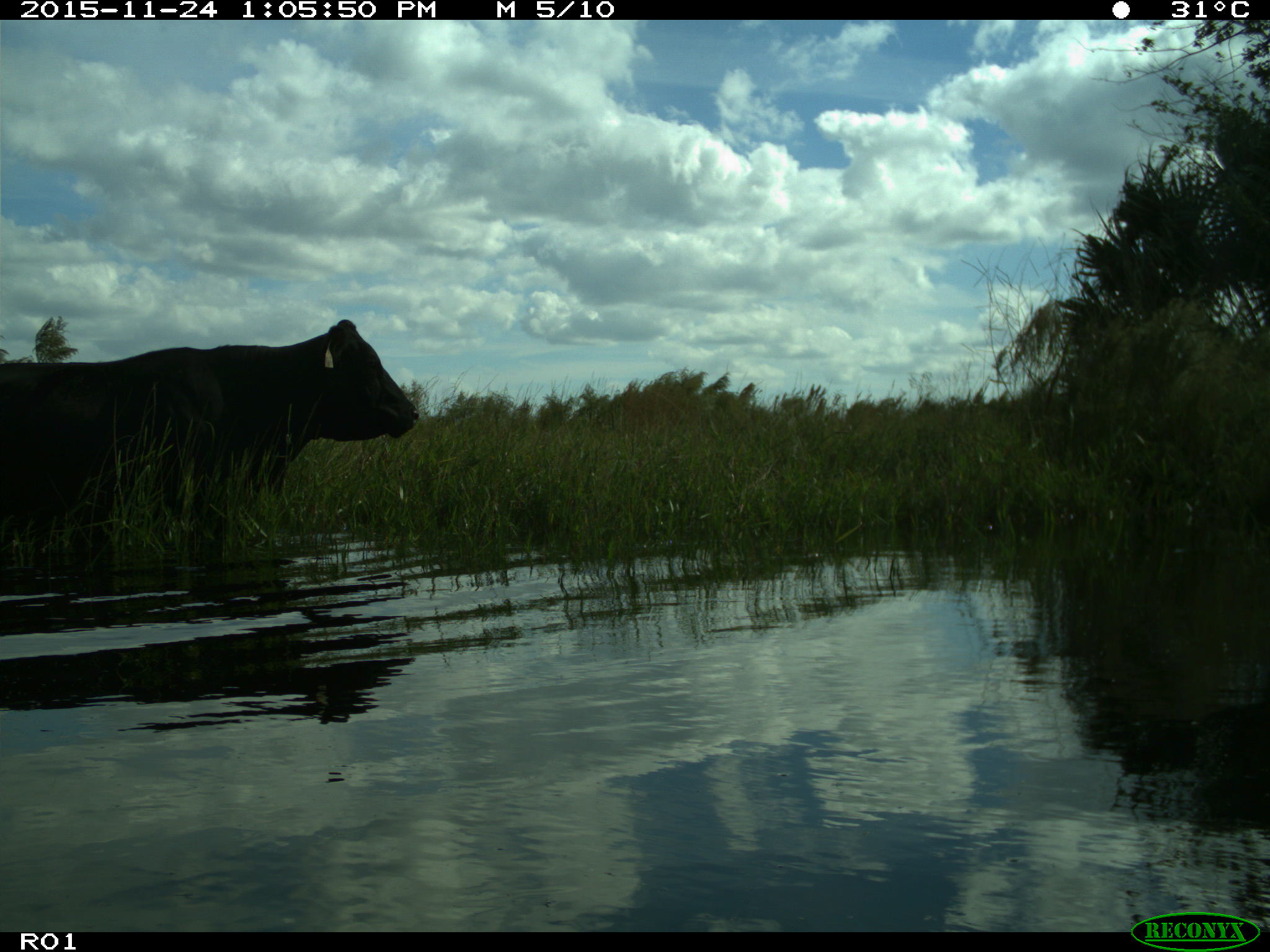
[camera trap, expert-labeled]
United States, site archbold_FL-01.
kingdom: Animalia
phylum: Chordata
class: Mammalia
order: Artiodactyla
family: Bovidae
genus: Bos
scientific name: Bos taurus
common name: domestic cow